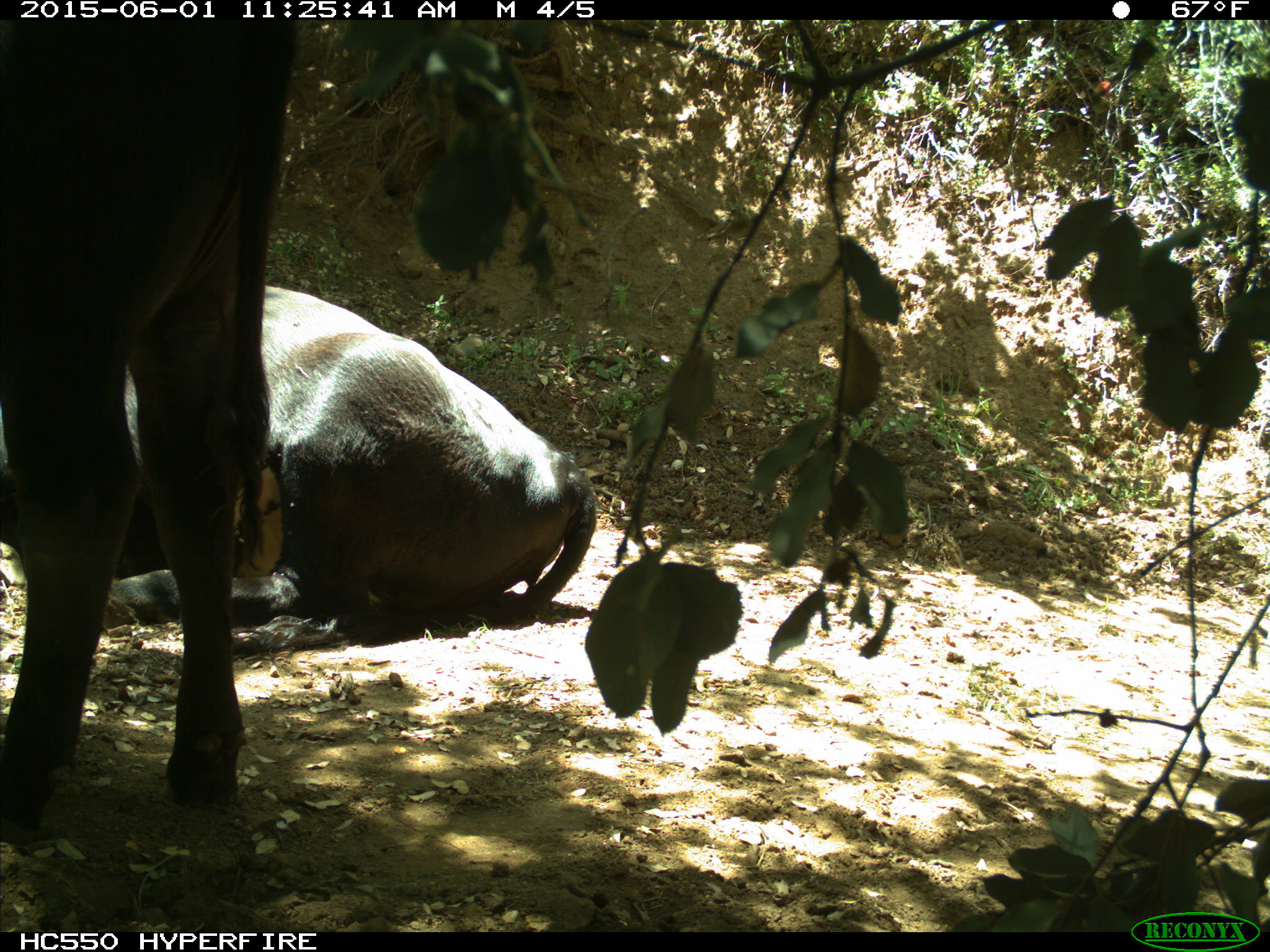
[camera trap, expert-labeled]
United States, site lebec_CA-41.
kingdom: Animalia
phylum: Chordata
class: Mammalia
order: Artiodactyla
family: Bovidae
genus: Bos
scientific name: Bos taurus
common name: domestic cow